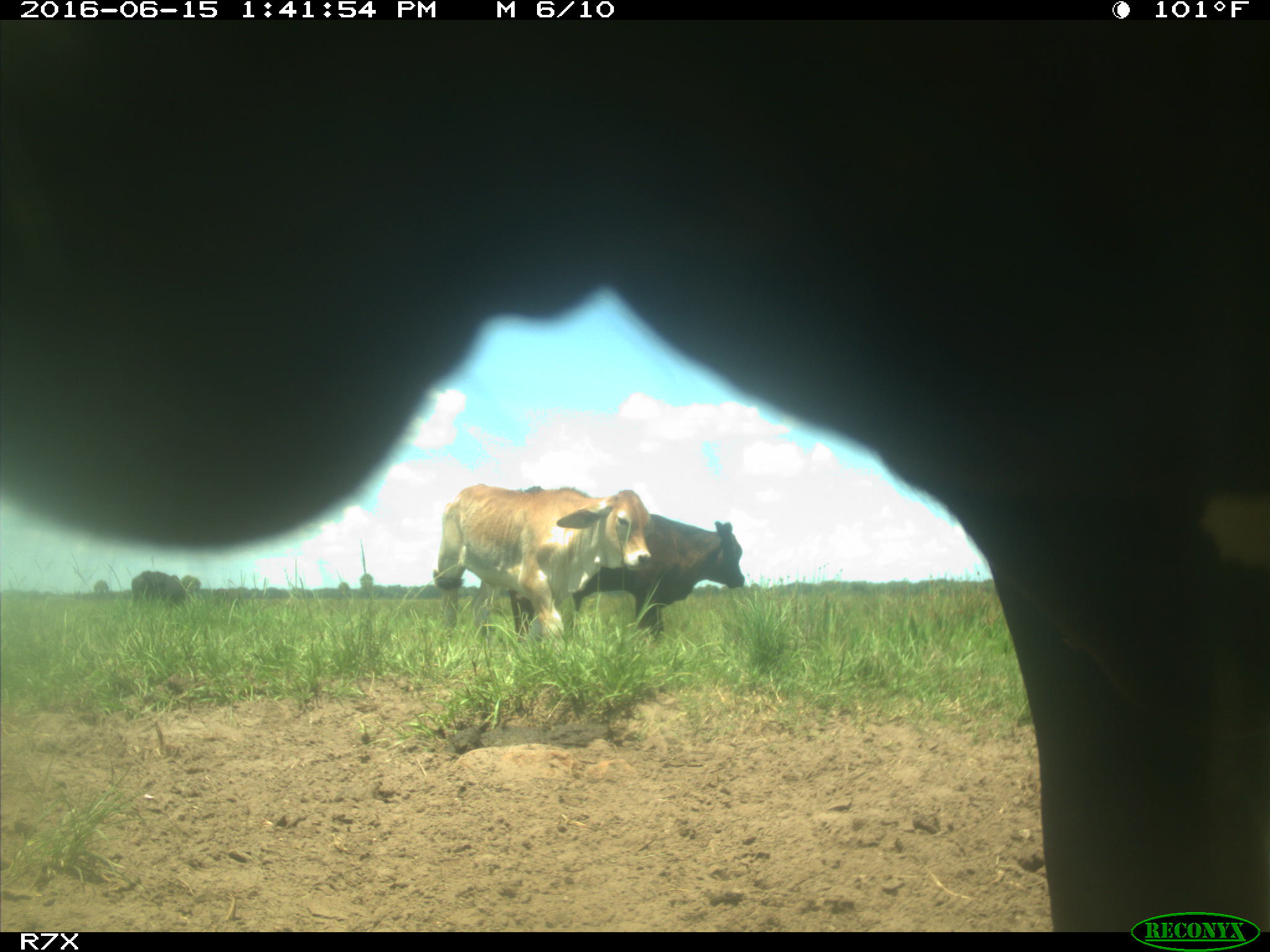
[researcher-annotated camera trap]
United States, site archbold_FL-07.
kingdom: Animalia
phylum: Chordata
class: Mammalia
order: Artiodactyla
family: Bovidae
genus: Bos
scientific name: Bos taurus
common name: domestic cow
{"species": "Bos taurus (domestic cow)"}